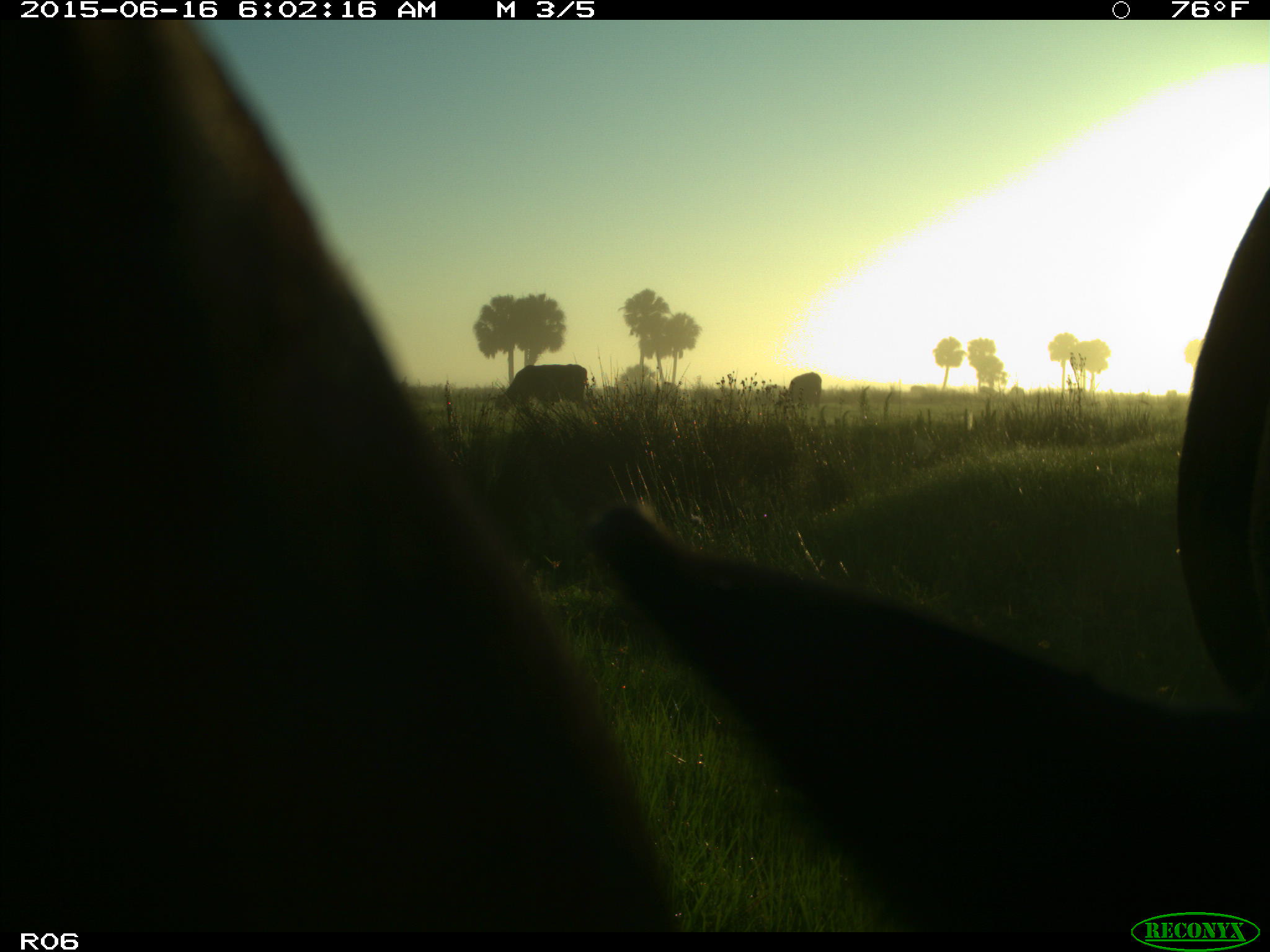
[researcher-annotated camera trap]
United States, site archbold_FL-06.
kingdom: Animalia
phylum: Chordata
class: Mammalia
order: Artiodactyla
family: Bovidae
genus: Bos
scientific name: Bos taurus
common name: domestic cow